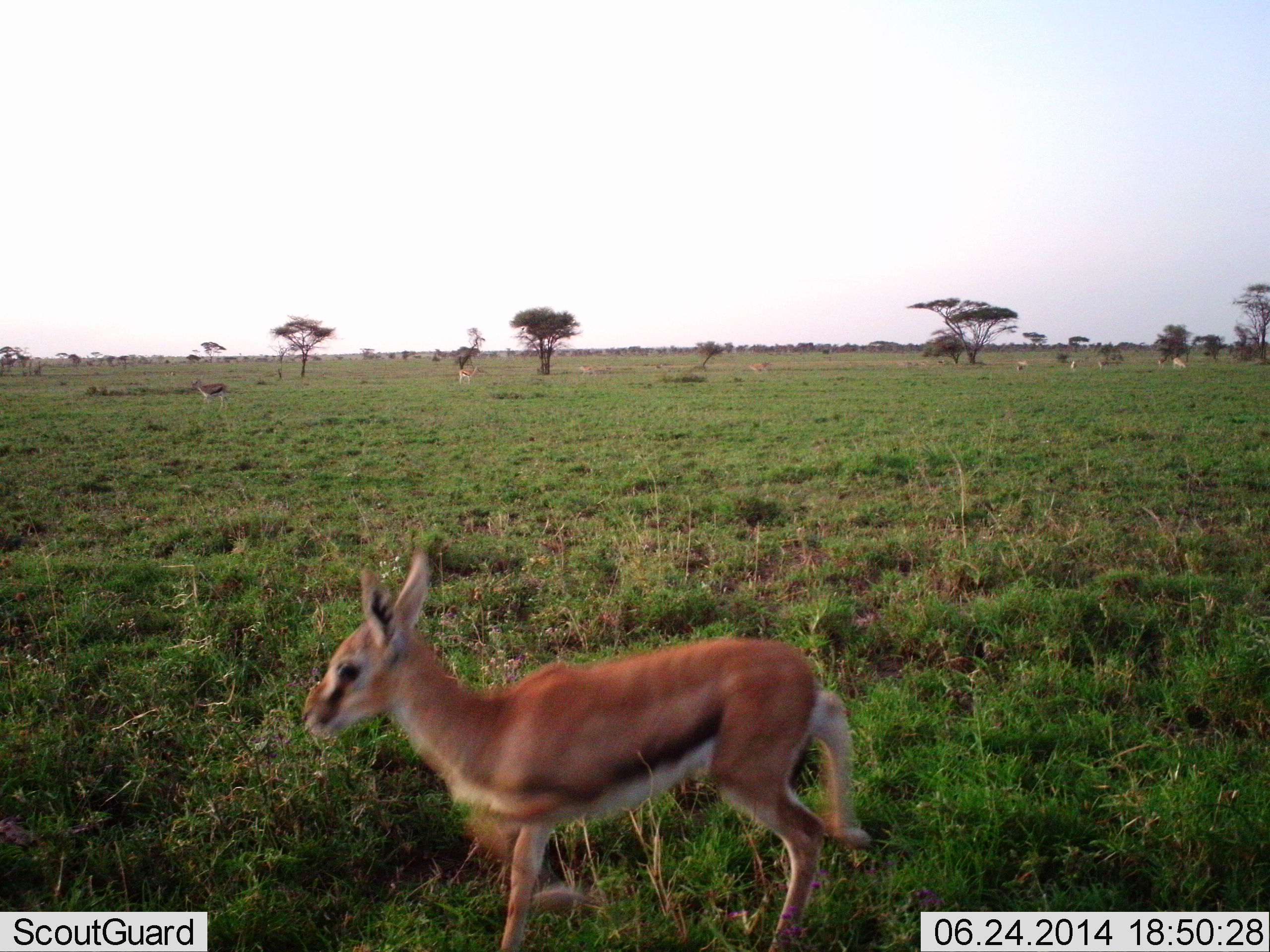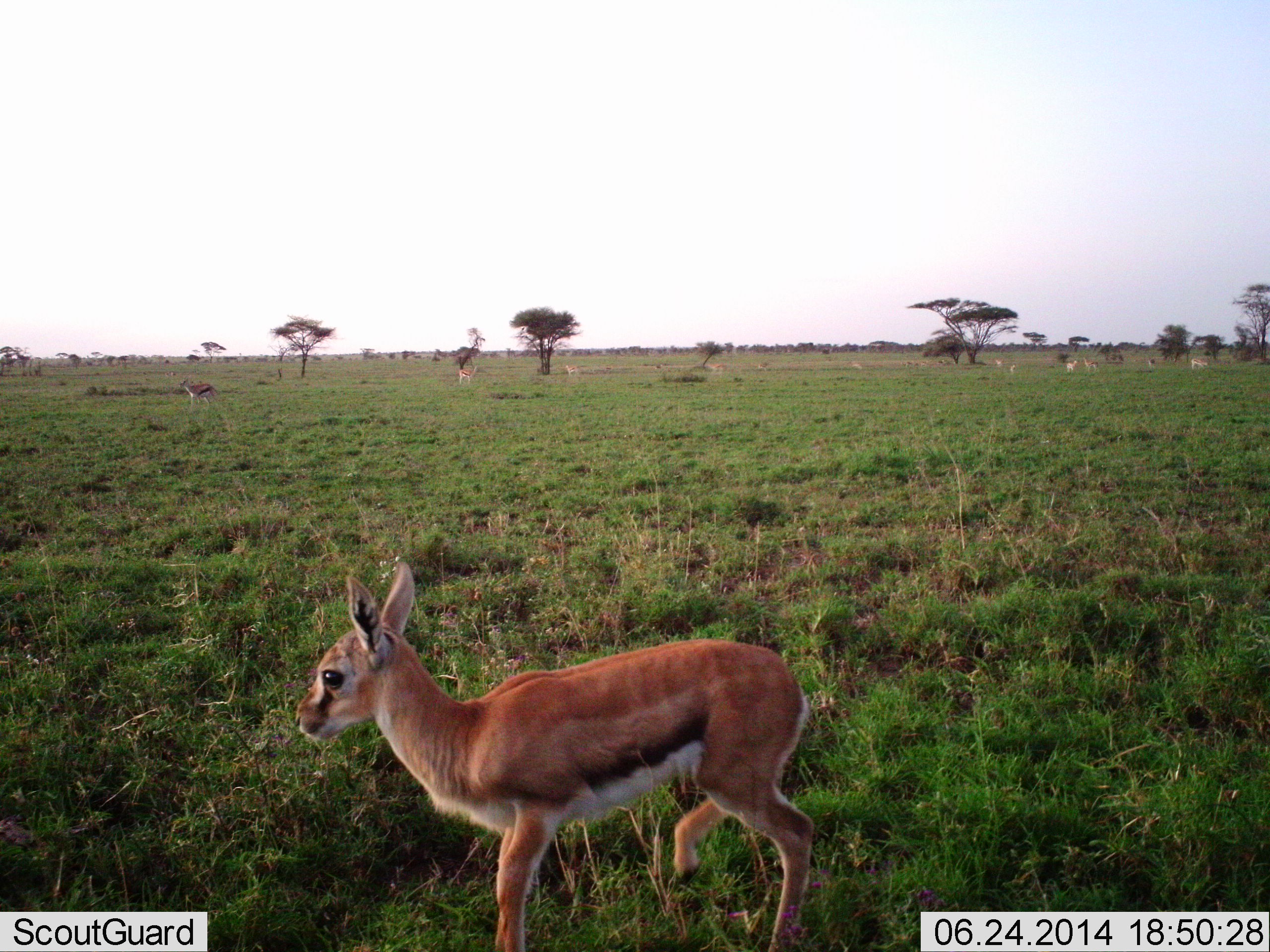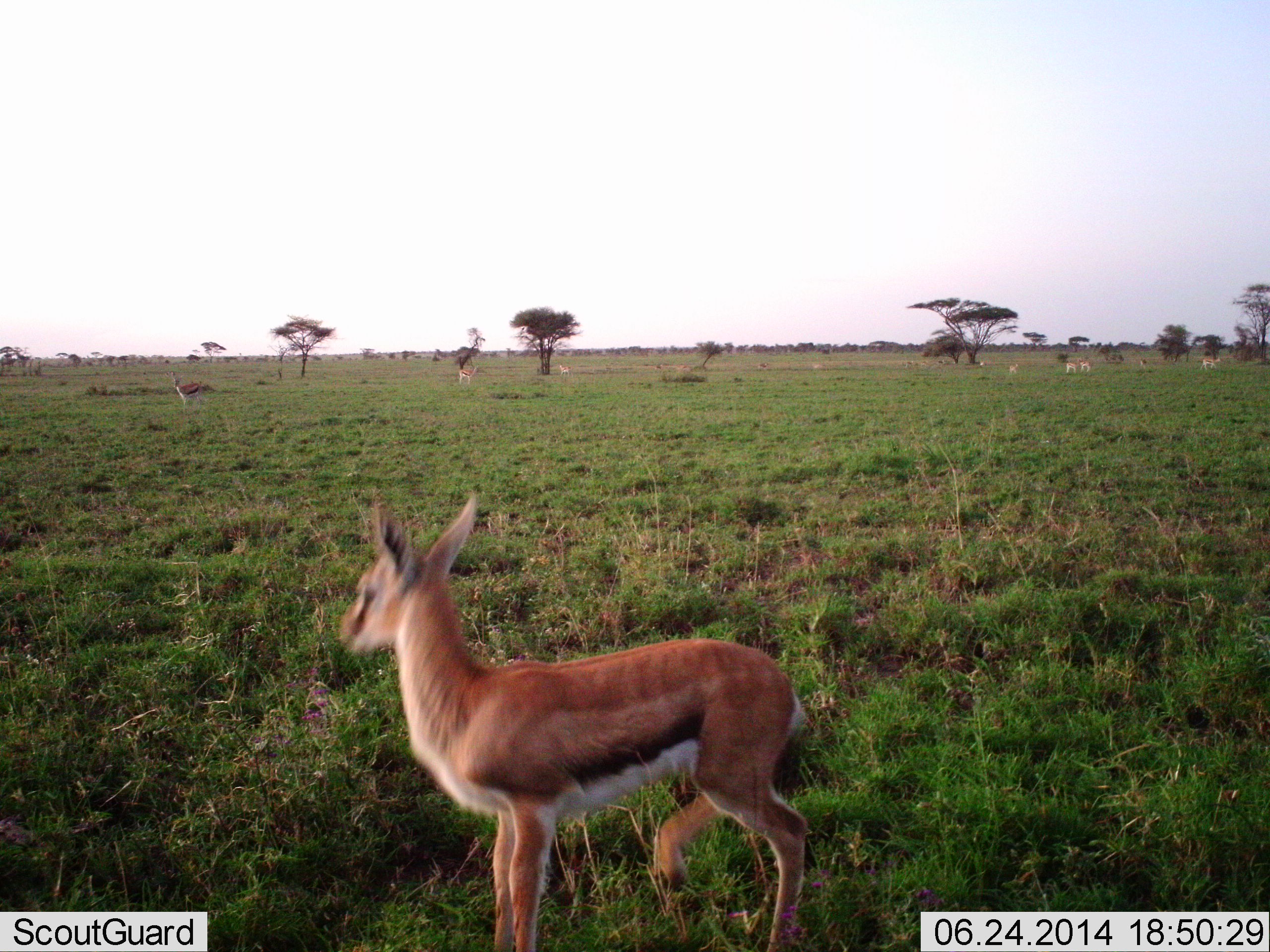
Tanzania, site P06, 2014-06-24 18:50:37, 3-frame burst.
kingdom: Animalia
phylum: Chordata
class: Mammalia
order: Artiodactyla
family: Bovidae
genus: Eudorcas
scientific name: Eudorcas thomsonii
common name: thomson's gazelle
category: gazellethomsons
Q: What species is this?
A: Gazellethomsons (thomson's gazelle) (Eudorcas thomsonii).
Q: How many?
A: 11-50.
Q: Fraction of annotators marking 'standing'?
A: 70%.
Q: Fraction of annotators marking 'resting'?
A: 0%.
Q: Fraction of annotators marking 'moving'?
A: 60%.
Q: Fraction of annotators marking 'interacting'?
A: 10%.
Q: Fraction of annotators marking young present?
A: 70%.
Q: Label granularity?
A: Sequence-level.